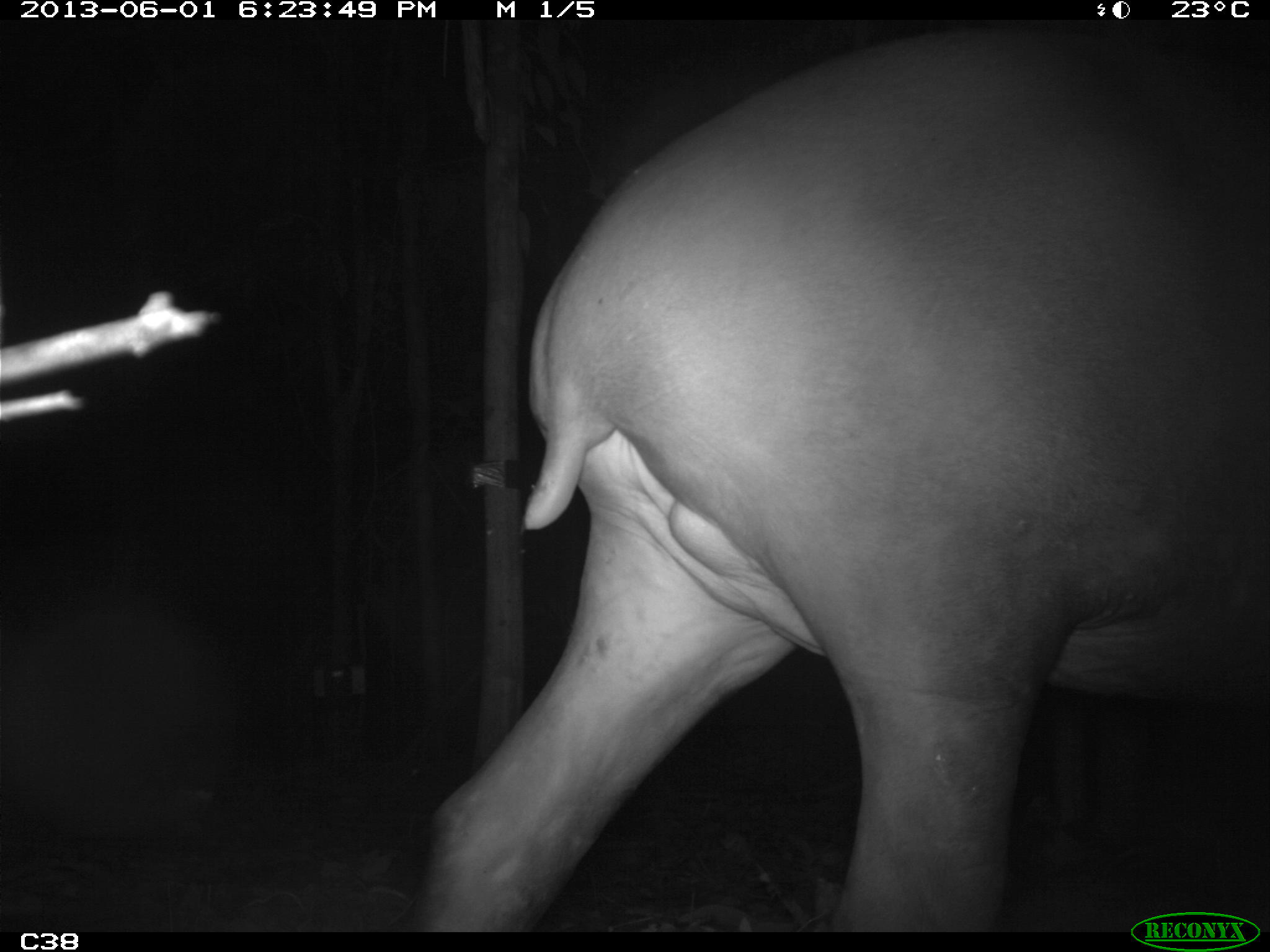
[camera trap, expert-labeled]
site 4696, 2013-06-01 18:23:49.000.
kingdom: Animalia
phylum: Chordata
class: Mammalia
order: Perissodactyla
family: Tapiridae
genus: Tapirus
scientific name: Tapirus terrestris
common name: south american tapir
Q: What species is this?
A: Tapirus terrestris (south american tapir).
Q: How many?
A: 1.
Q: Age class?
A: Adult.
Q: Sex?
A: Male.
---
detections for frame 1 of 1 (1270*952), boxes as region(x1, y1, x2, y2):
tapirus terrestris: region(417, 21, 1269, 932)